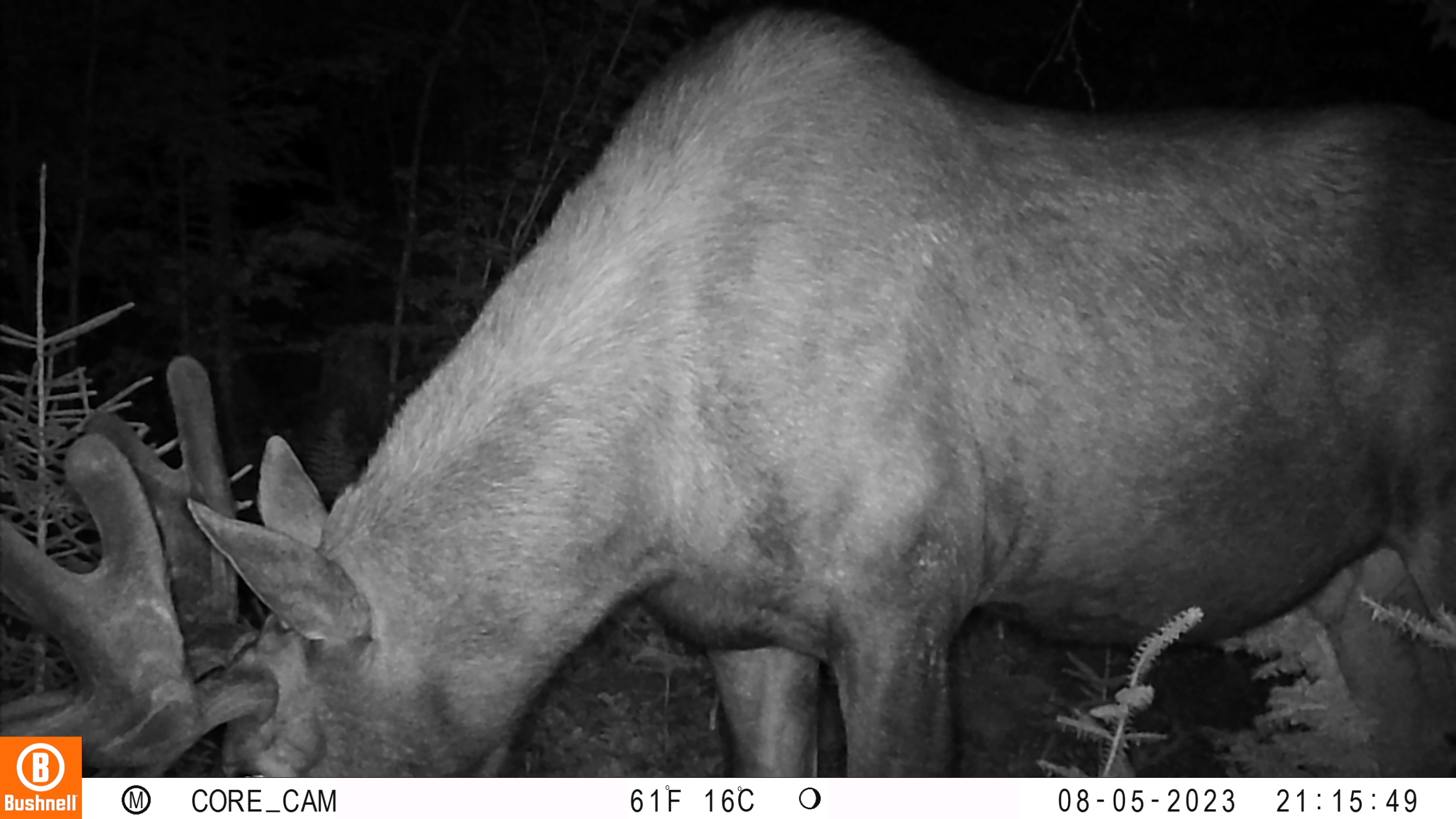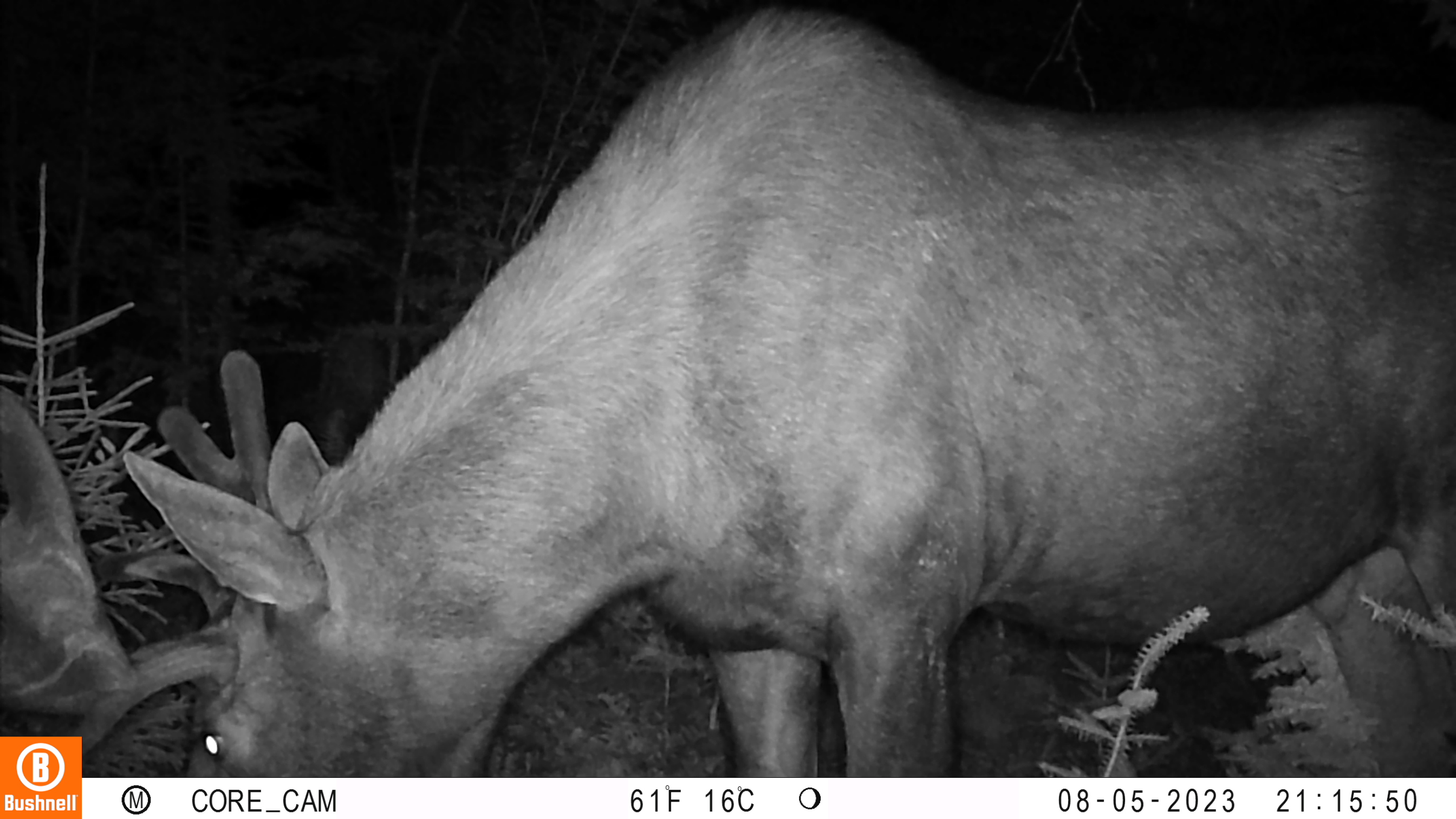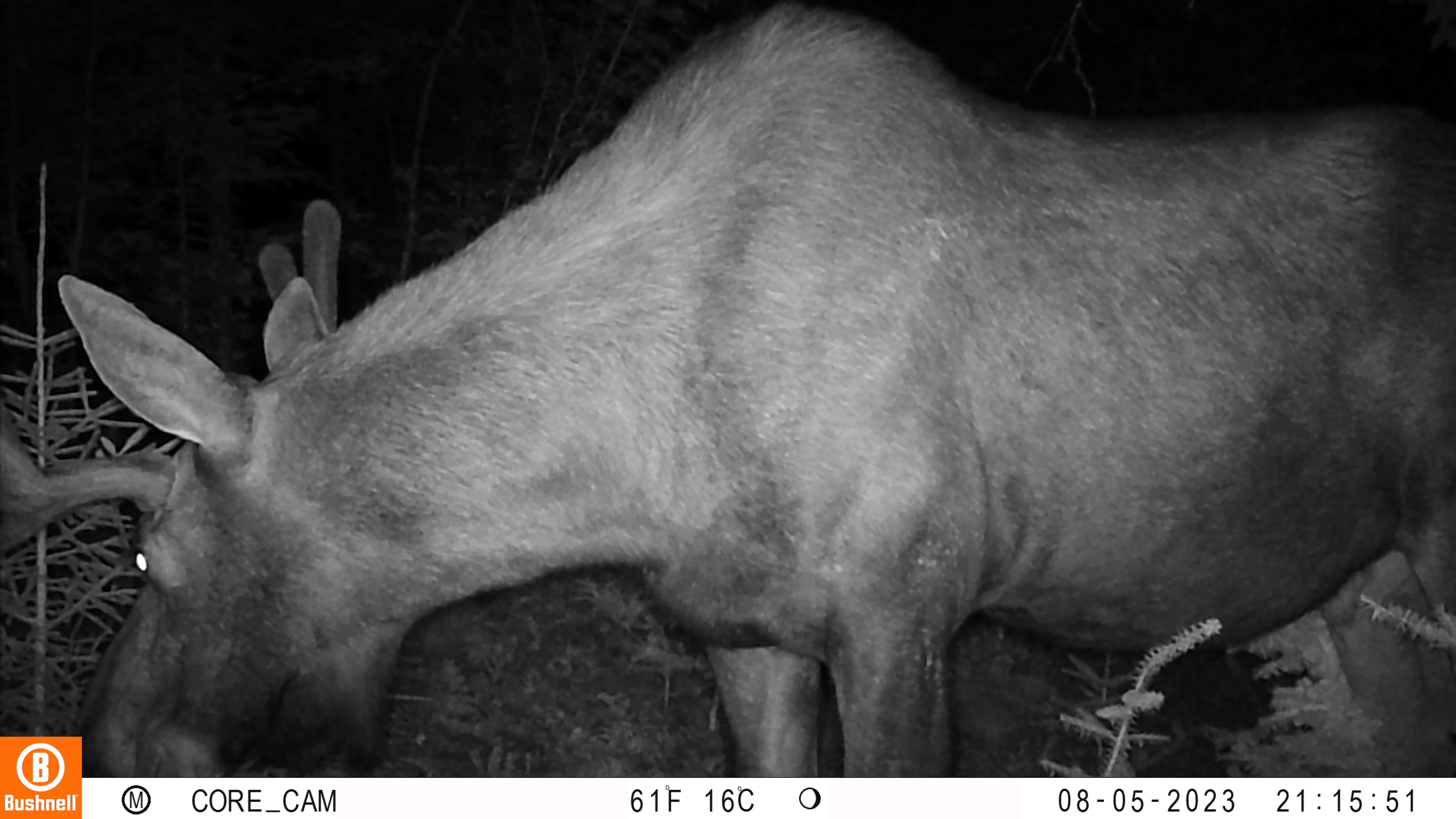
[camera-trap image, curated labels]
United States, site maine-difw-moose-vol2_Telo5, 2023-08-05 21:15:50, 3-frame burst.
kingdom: Animalia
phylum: Chordata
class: Mammalia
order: Artiodactyla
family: Cervidae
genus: Odocoileus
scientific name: Odocoileus virginianus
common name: white-tailed deer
White-tailed deer (Odocoileus virginianus).